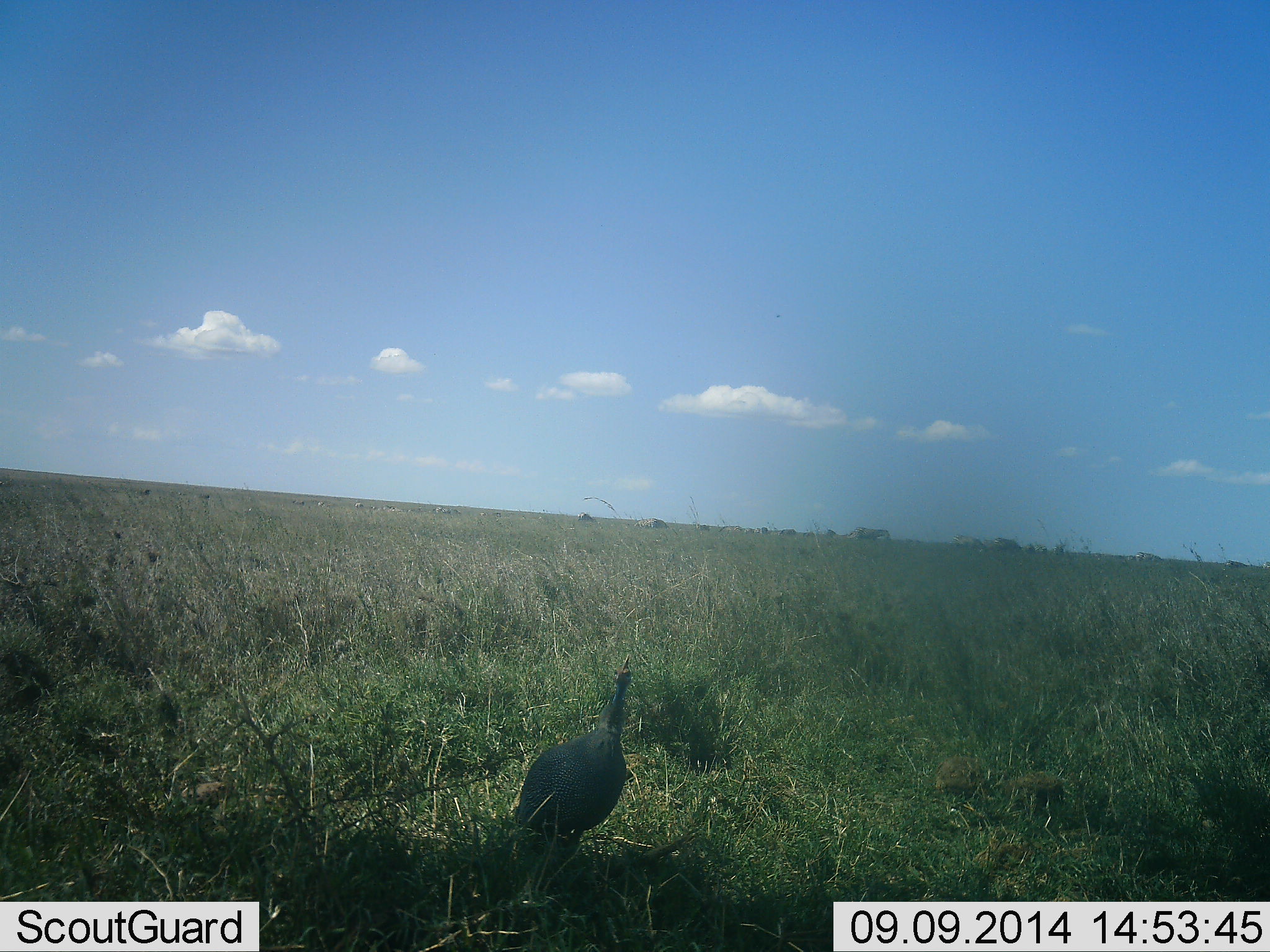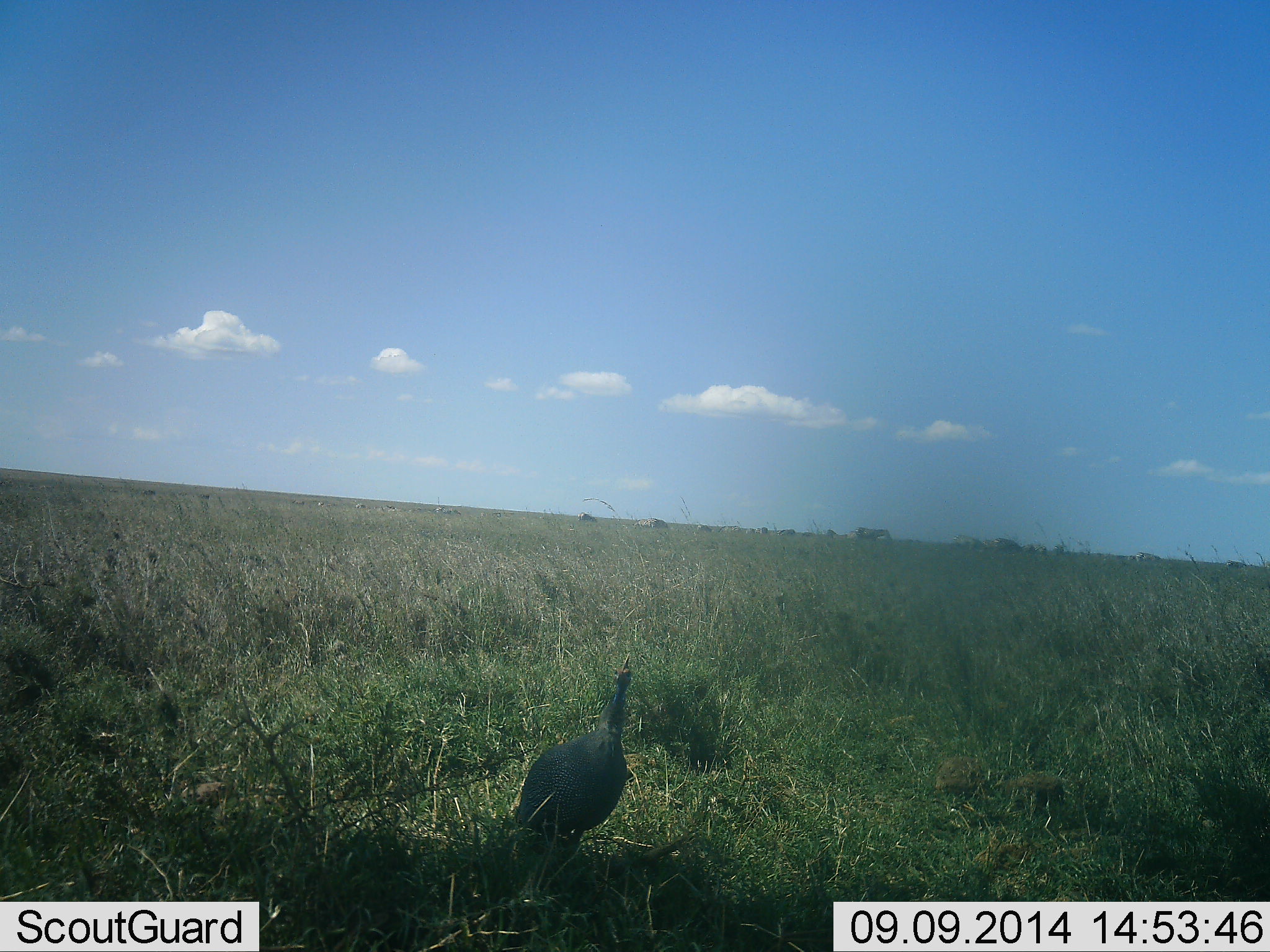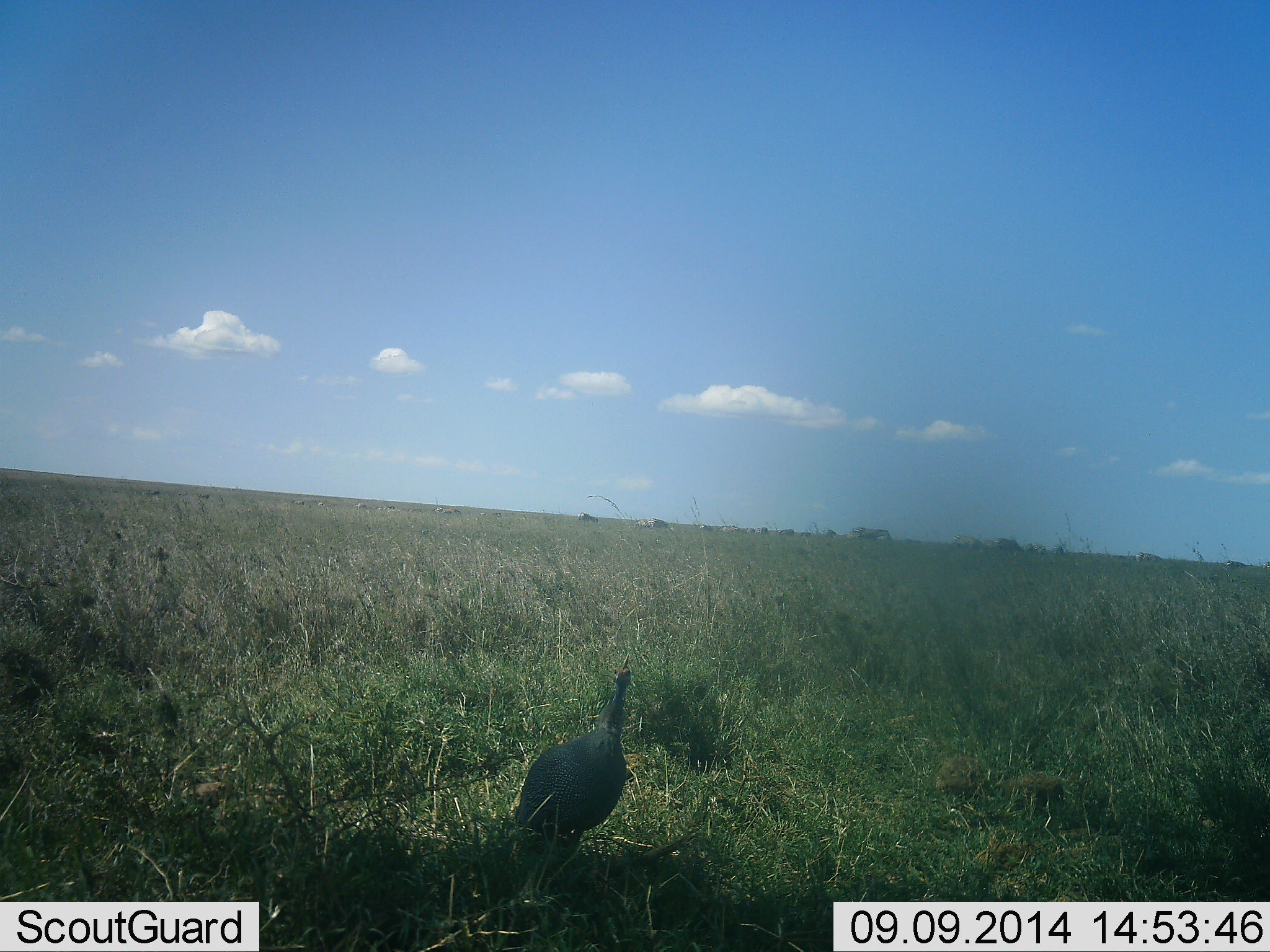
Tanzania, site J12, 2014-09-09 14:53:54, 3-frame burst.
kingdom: Animalia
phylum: Chordata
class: Aves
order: Galliformes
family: Numididae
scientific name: Numididae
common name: guinea fowl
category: guineafowl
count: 1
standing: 100%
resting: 0%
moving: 0%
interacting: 0%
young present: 0%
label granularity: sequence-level